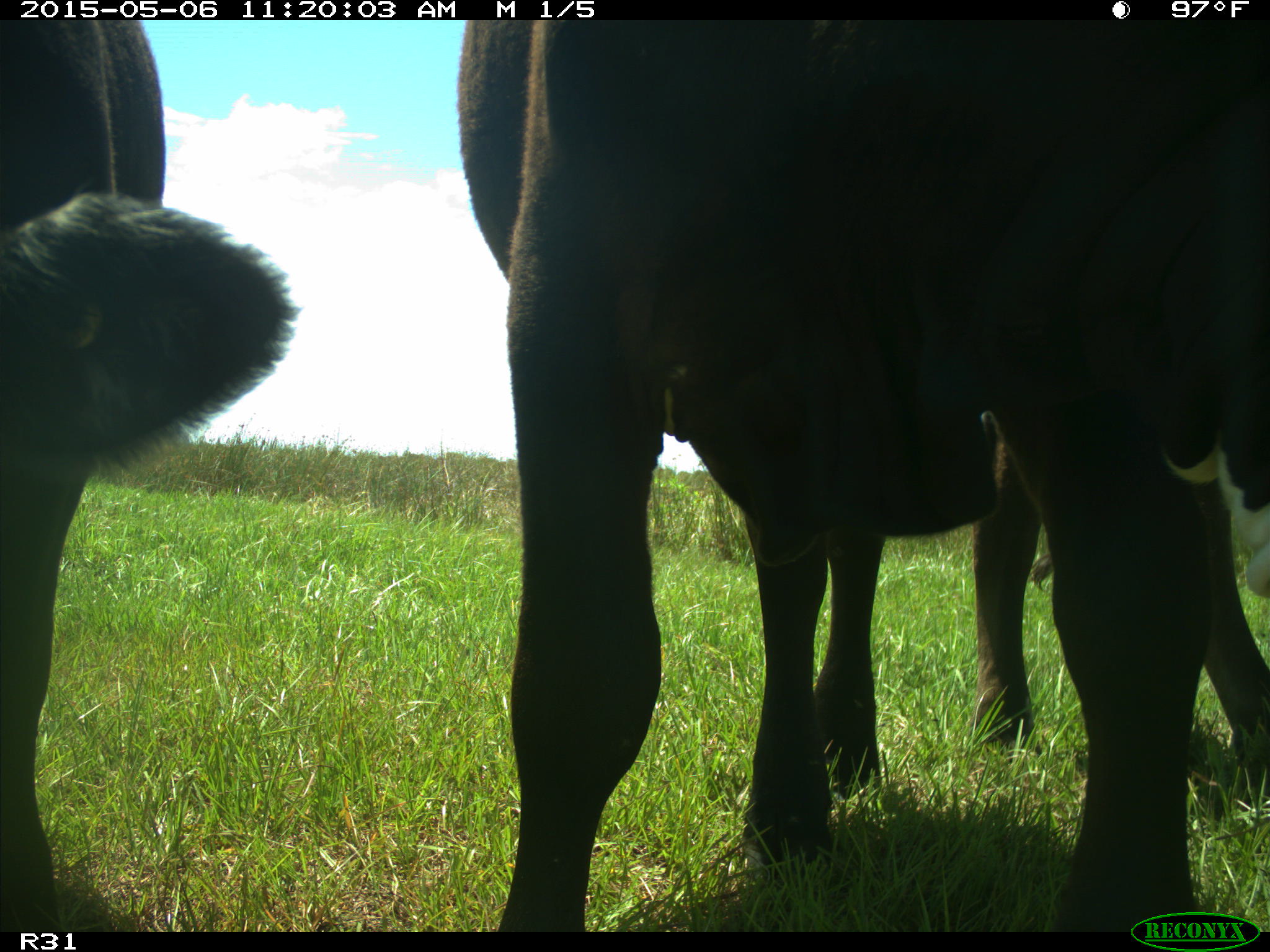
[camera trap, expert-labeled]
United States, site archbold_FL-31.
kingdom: Animalia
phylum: Chordata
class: Mammalia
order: Artiodactyla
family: Bovidae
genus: Bos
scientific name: Bos taurus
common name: domestic cow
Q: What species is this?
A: Bos taurus (domestic cow).